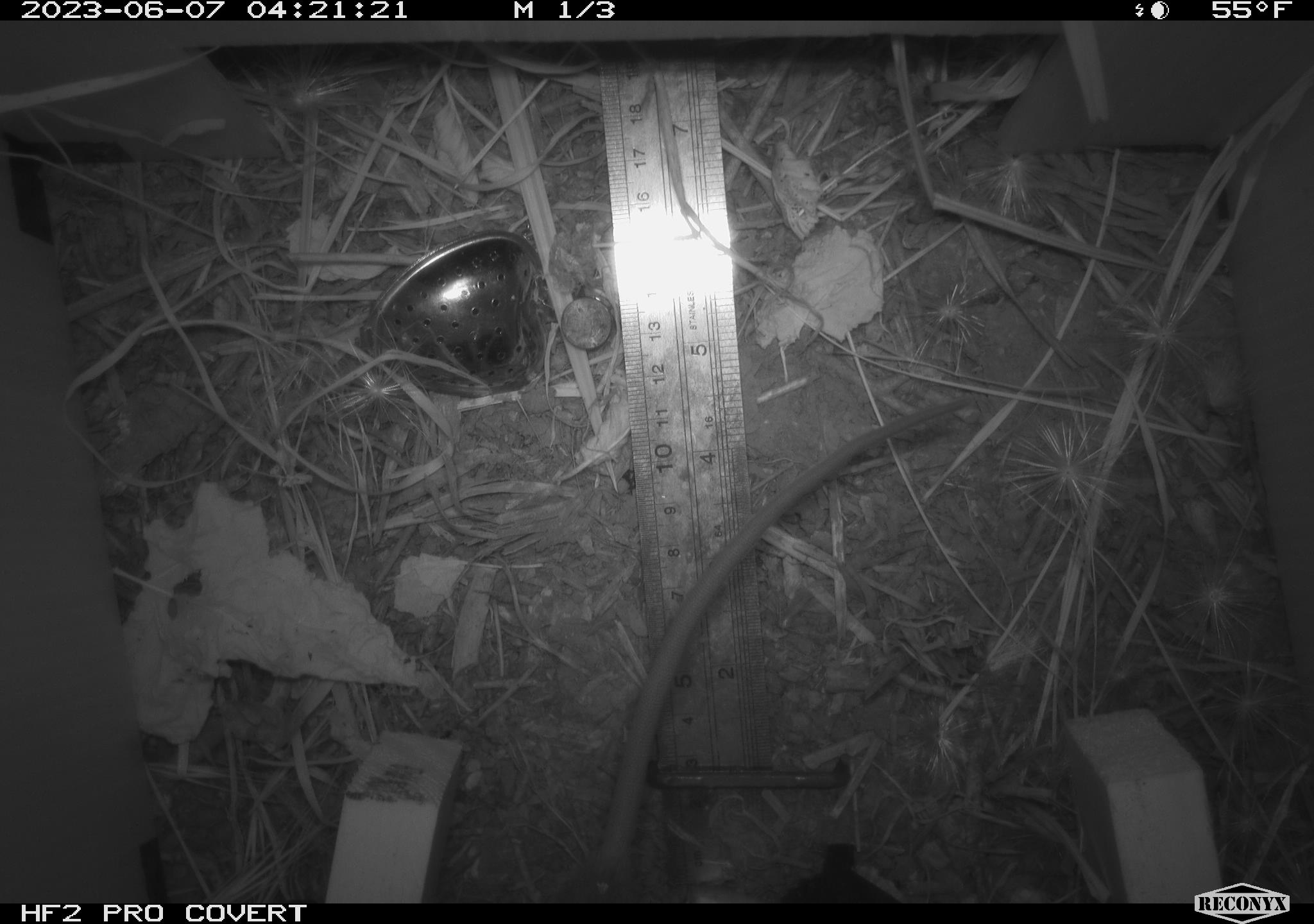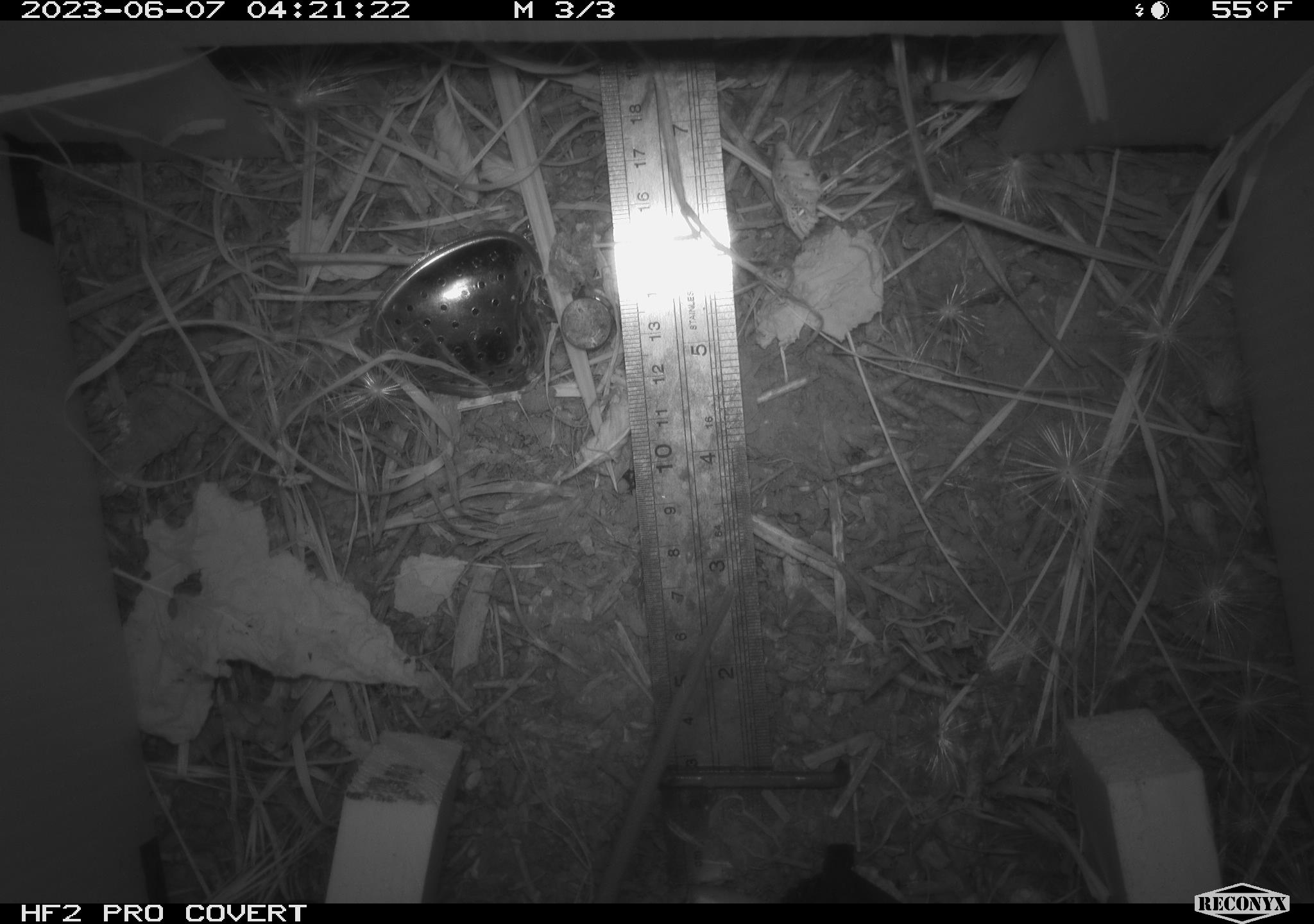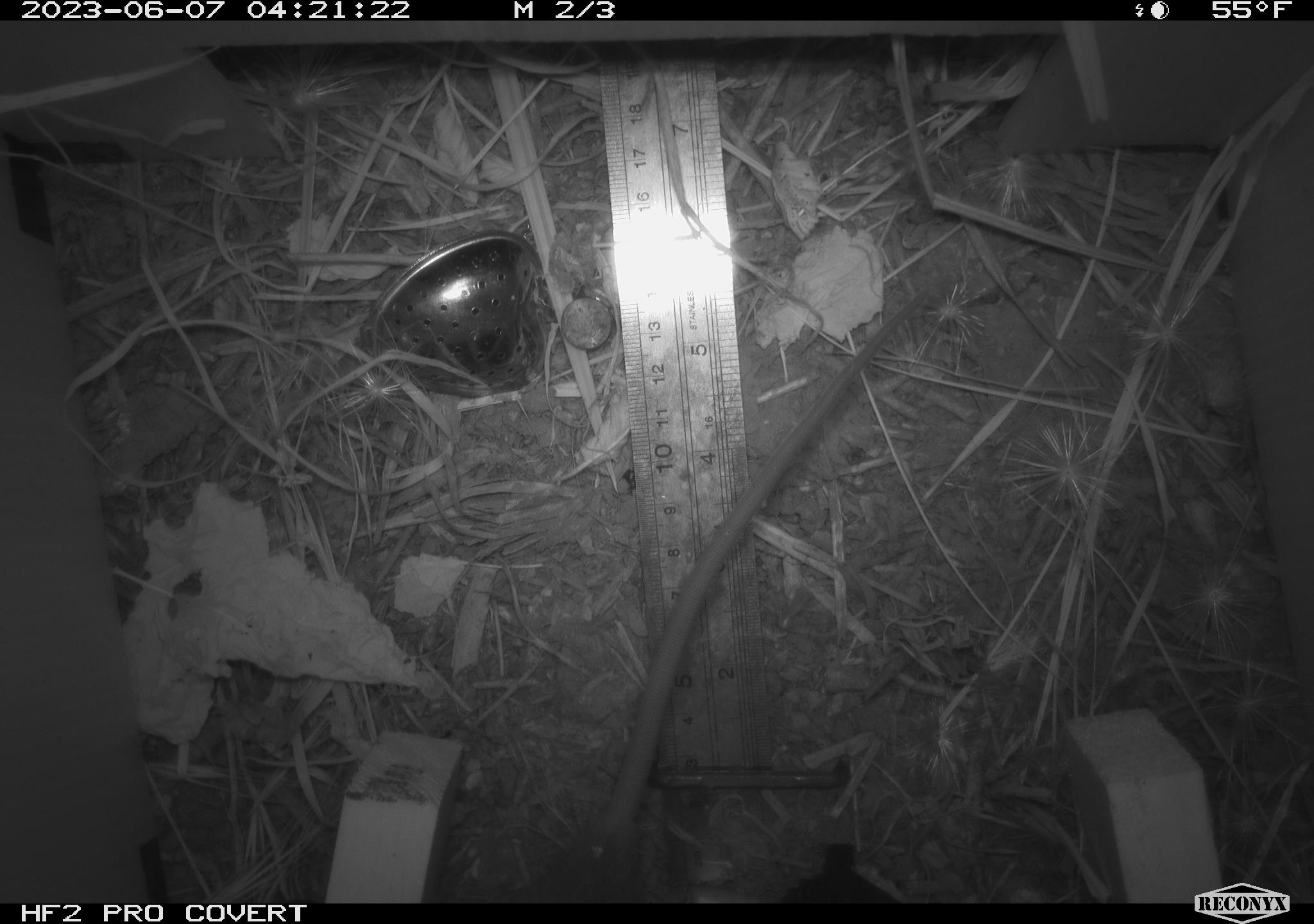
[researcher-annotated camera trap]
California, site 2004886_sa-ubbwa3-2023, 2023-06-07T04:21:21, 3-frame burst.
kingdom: Animalia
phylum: Chordata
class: Mammalia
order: Rodentia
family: Muridae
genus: Rattus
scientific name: Rattus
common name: rat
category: rattus species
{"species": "rattus species (rat) (Rattus)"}